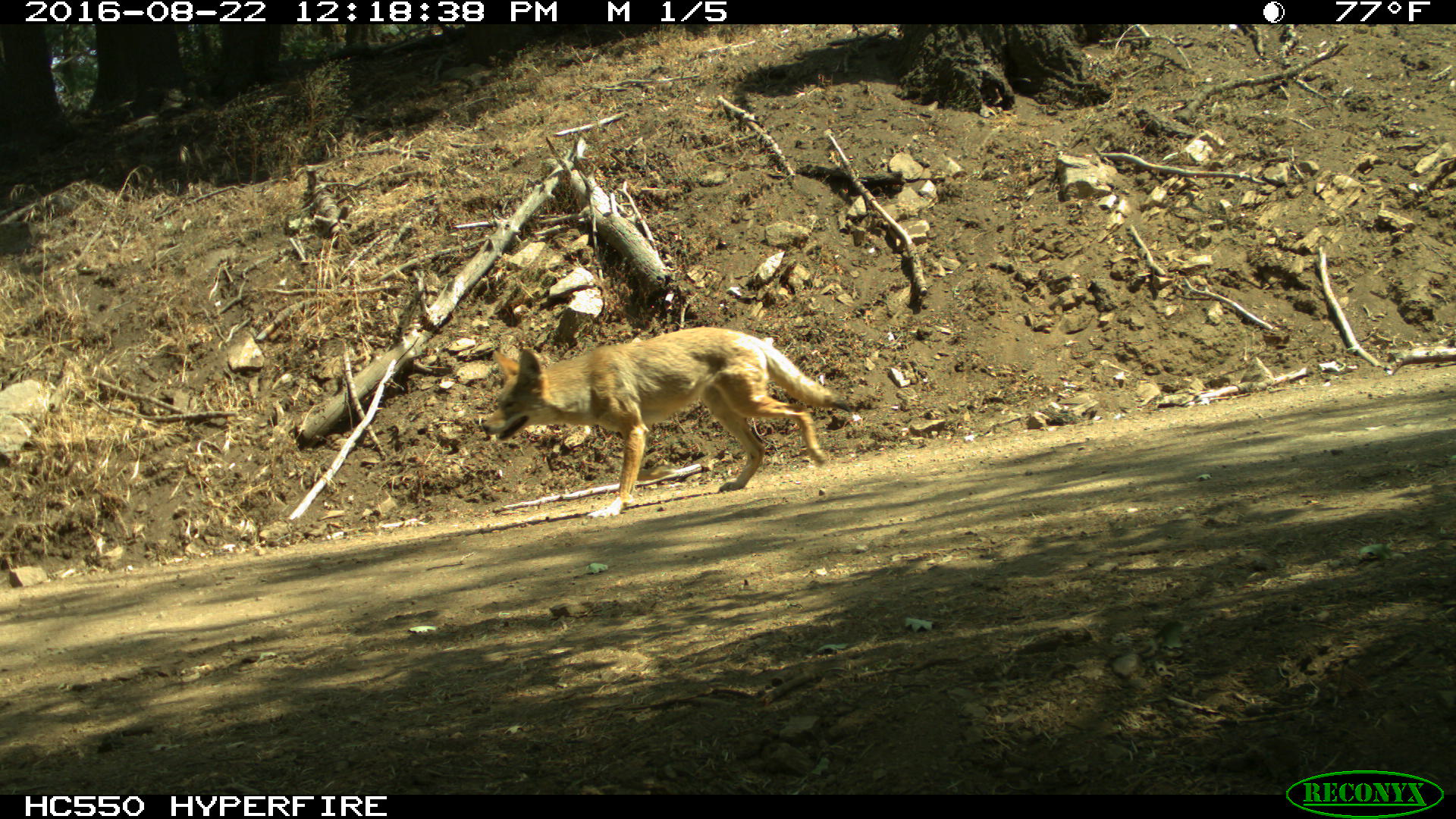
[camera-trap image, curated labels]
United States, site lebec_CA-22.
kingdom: Animalia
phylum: Chordata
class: Mammalia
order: Carnivora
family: Canidae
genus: Canis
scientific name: Canis latrans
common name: coyote